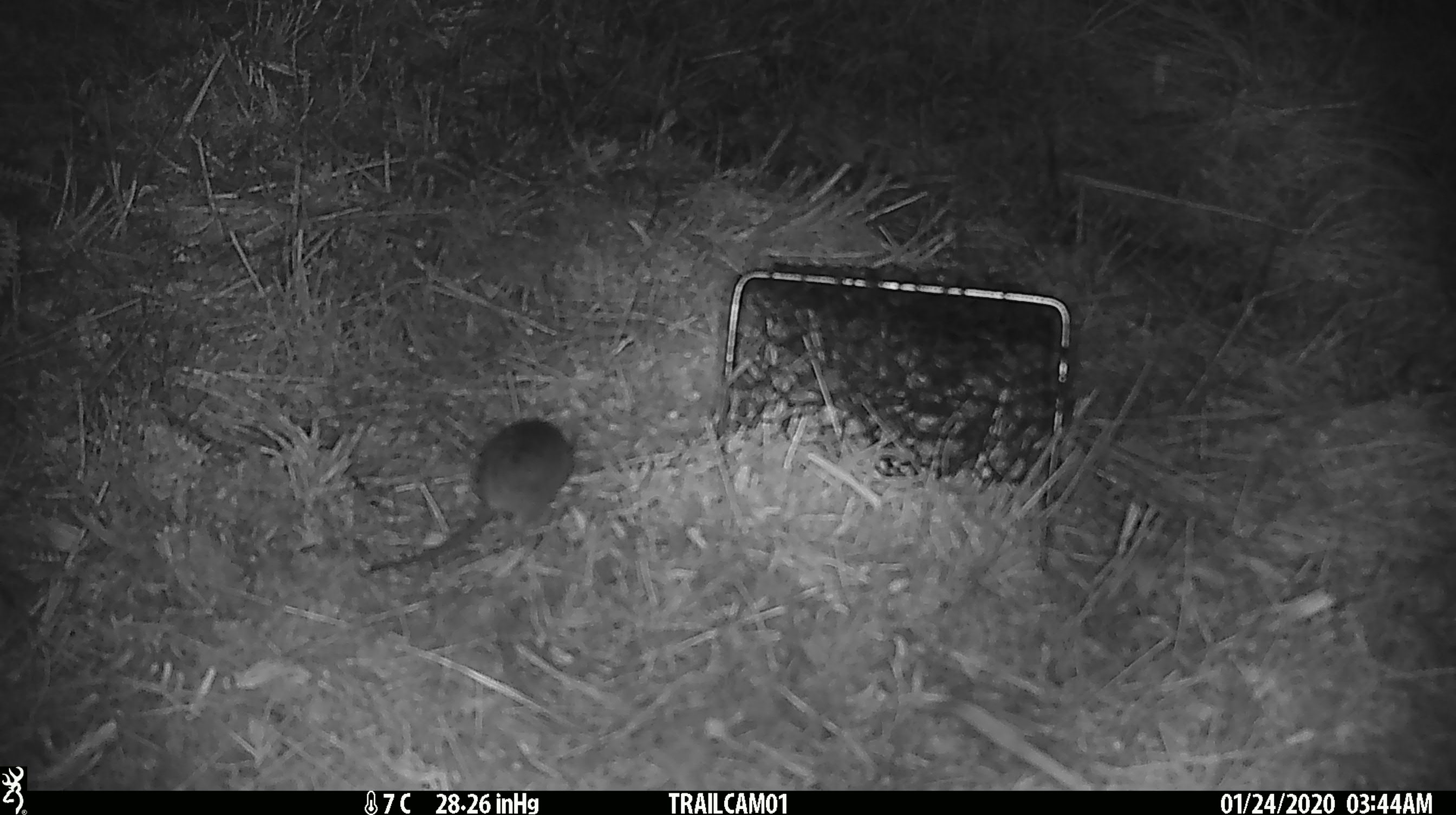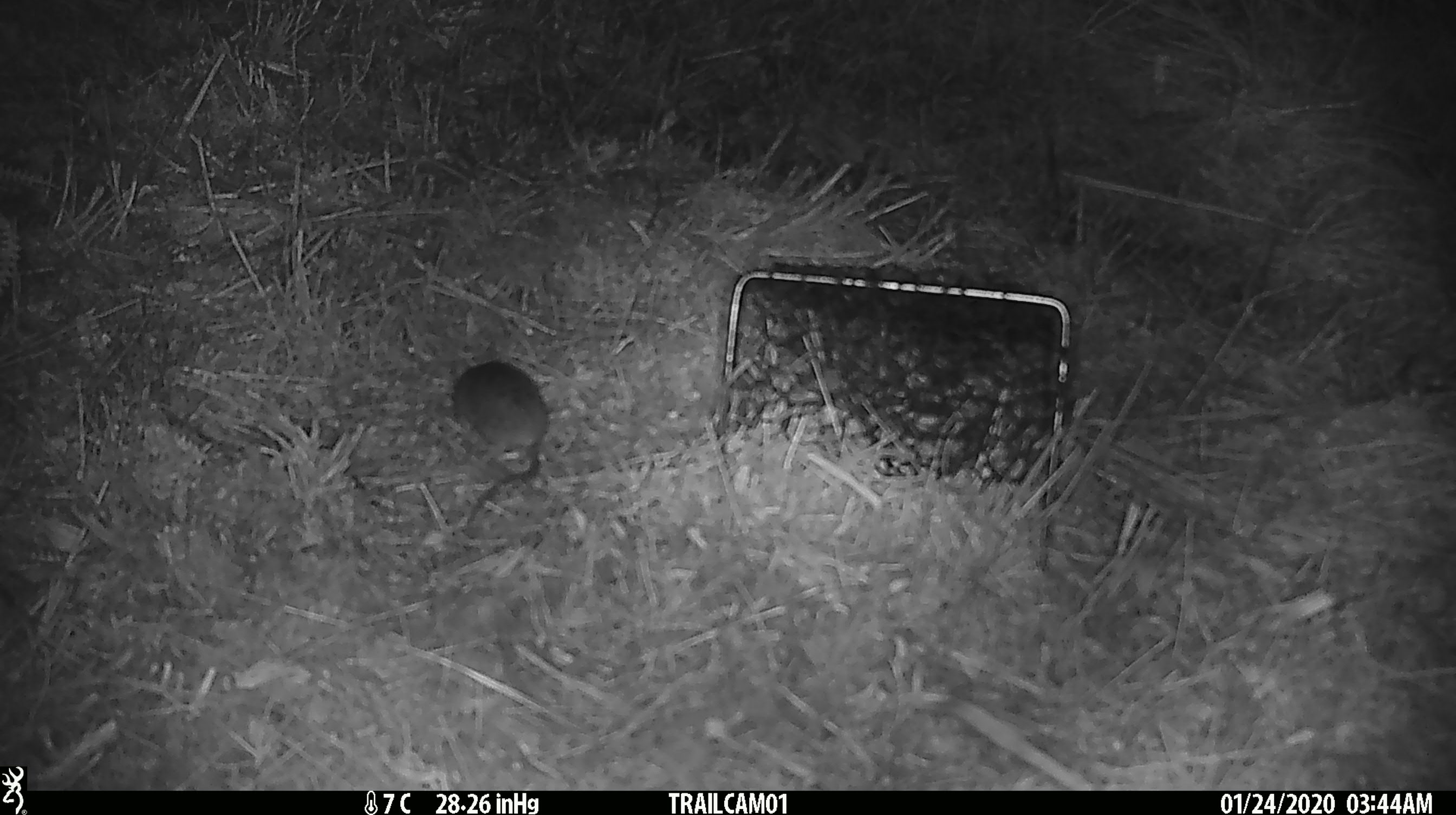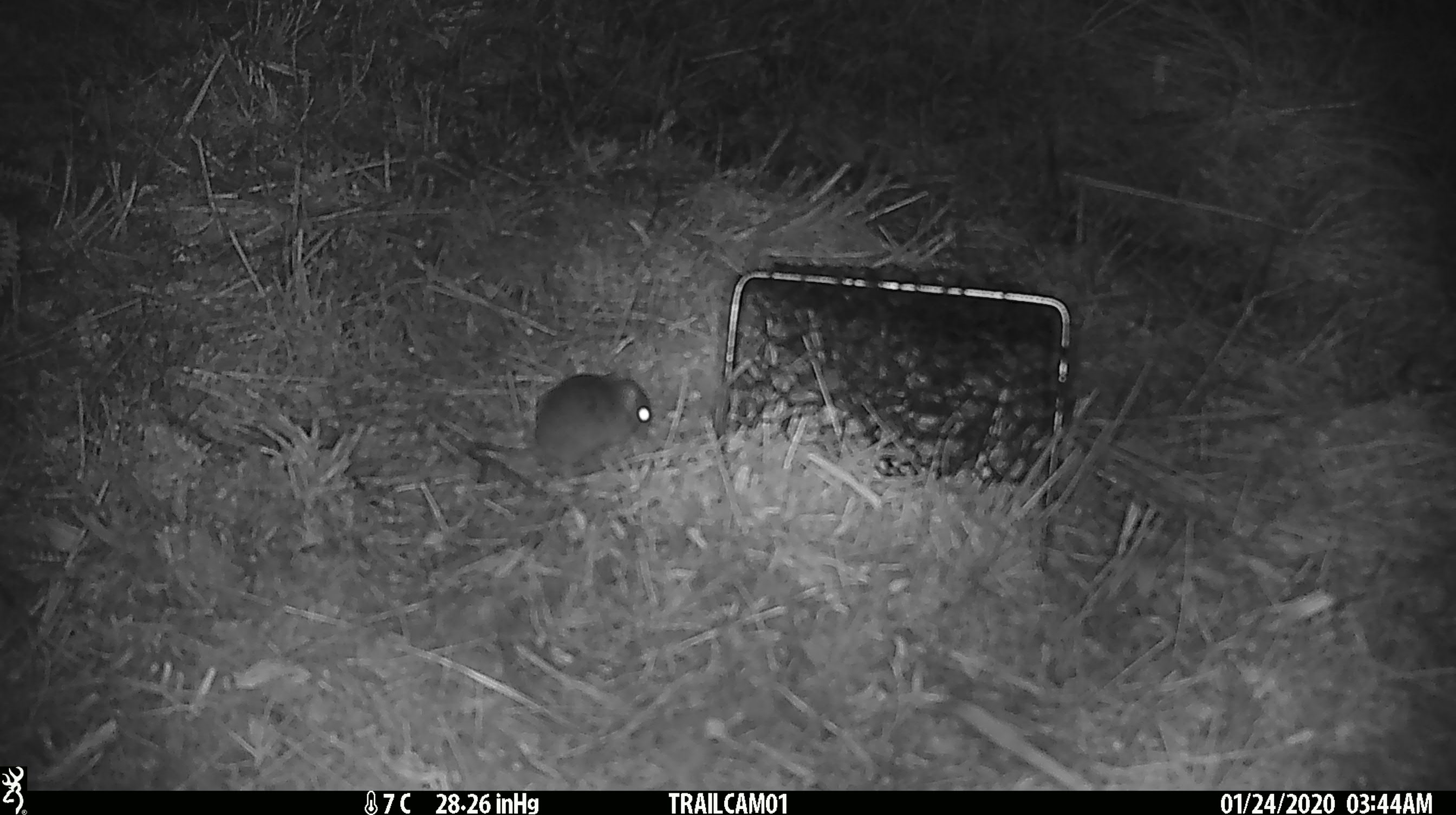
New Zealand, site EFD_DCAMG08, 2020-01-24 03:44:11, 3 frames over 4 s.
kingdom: Animalia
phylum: Chordata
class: Mammalia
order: Rodentia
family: Muridae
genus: Mus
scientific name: Mus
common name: mouse